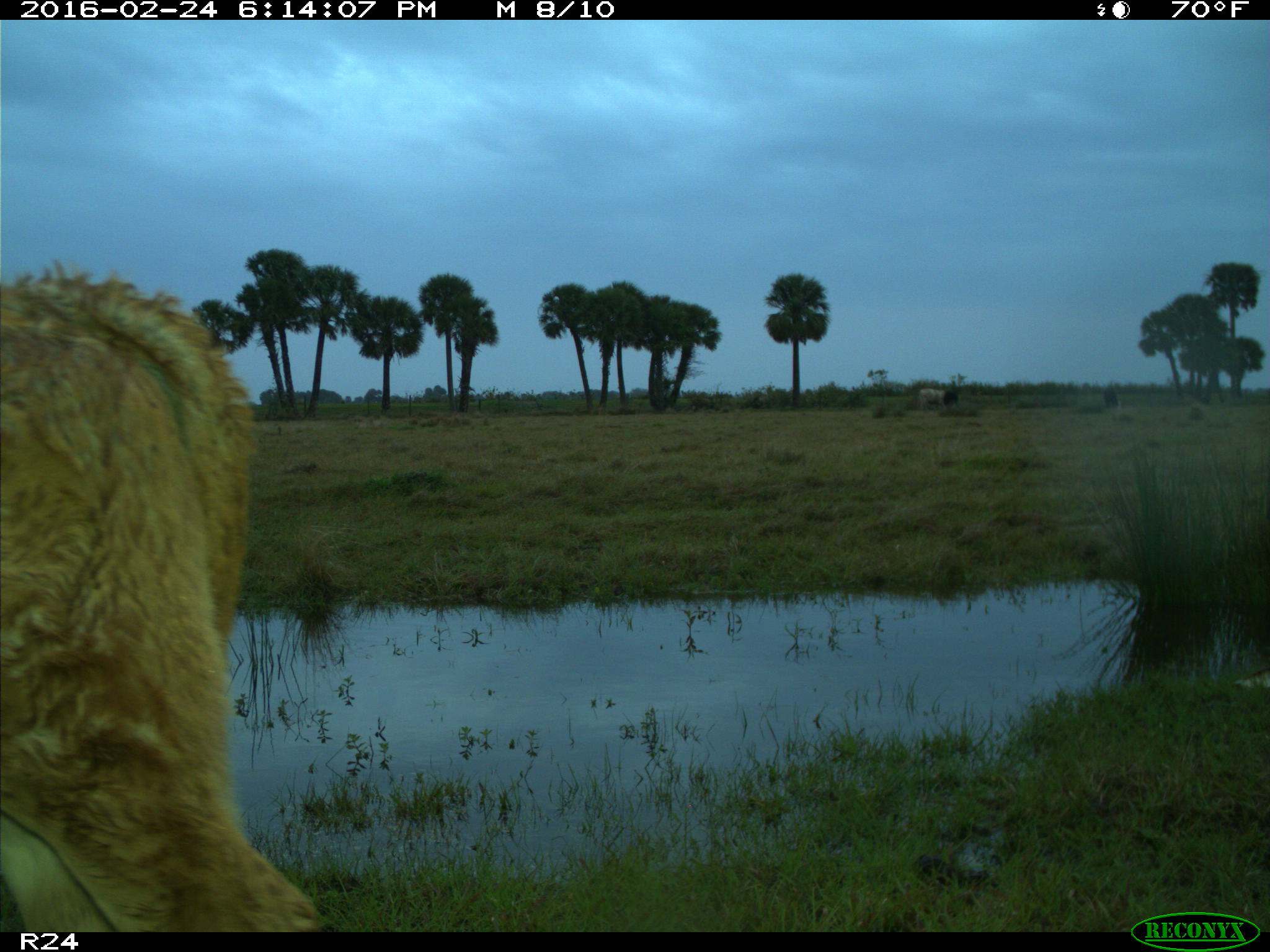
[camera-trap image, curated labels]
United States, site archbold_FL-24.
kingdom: Animalia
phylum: Chordata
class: Mammalia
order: Artiodactyla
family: Bovidae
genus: Bos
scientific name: Bos taurus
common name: domestic cow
Bos taurus (domestic cow).